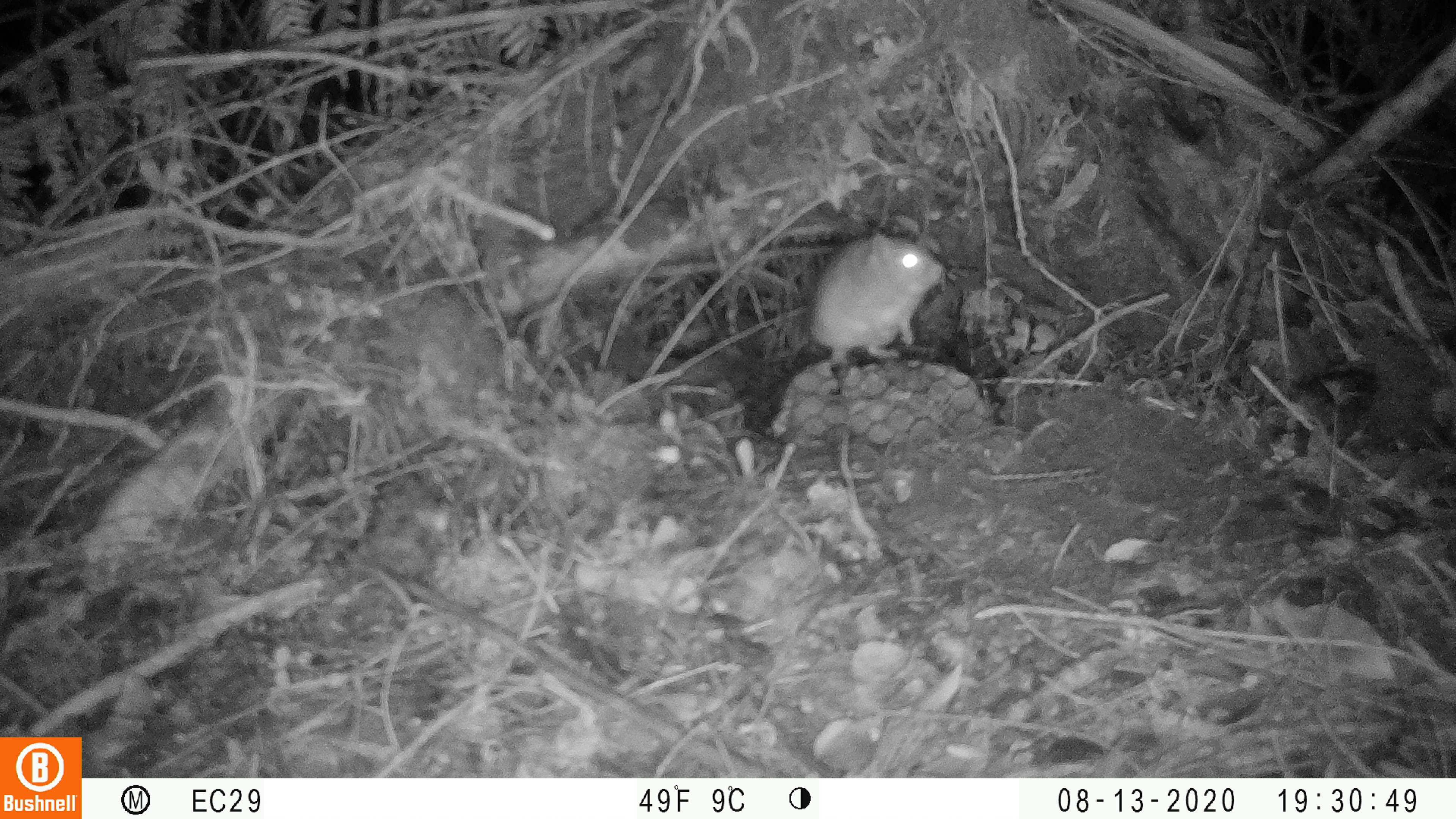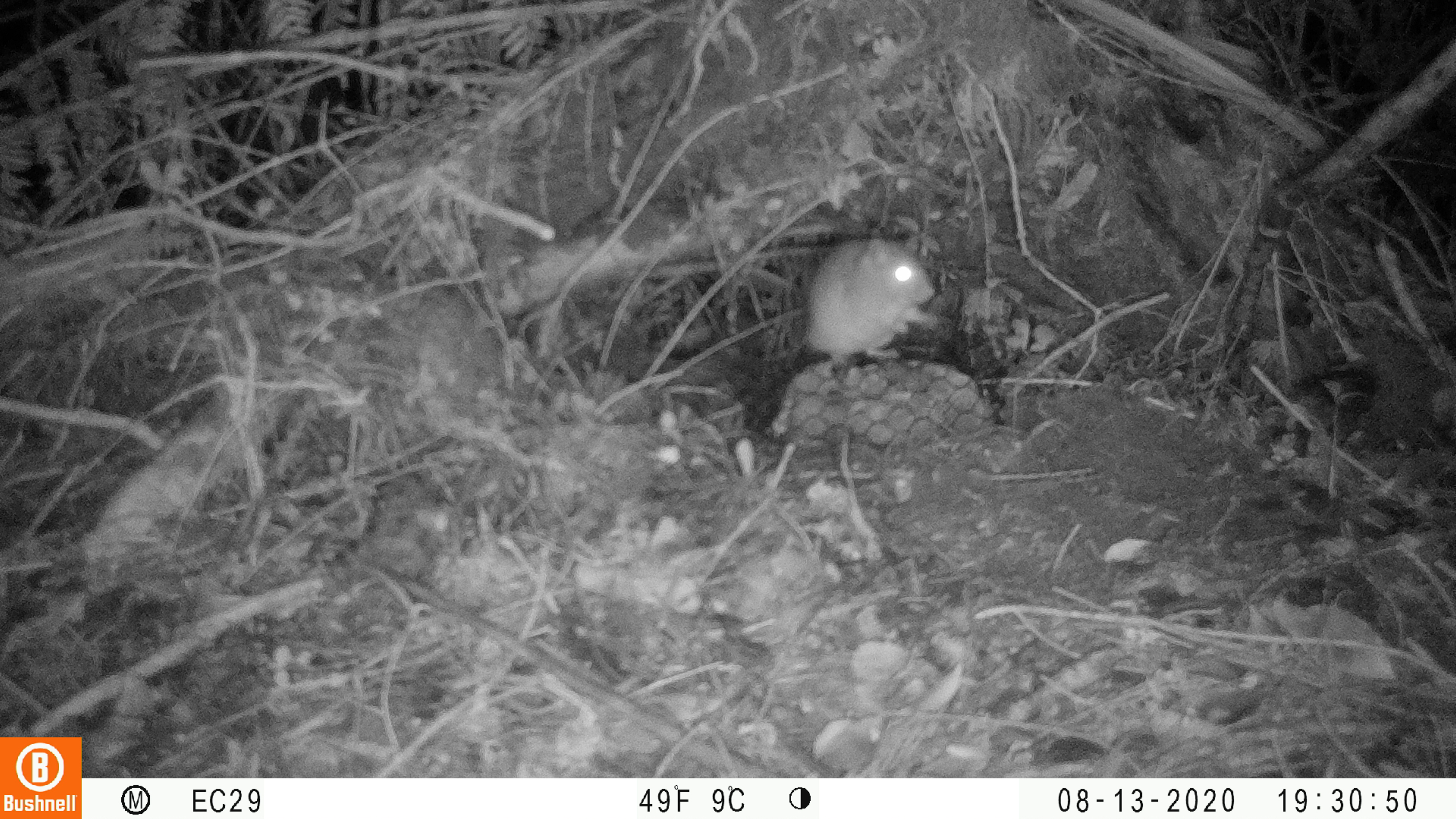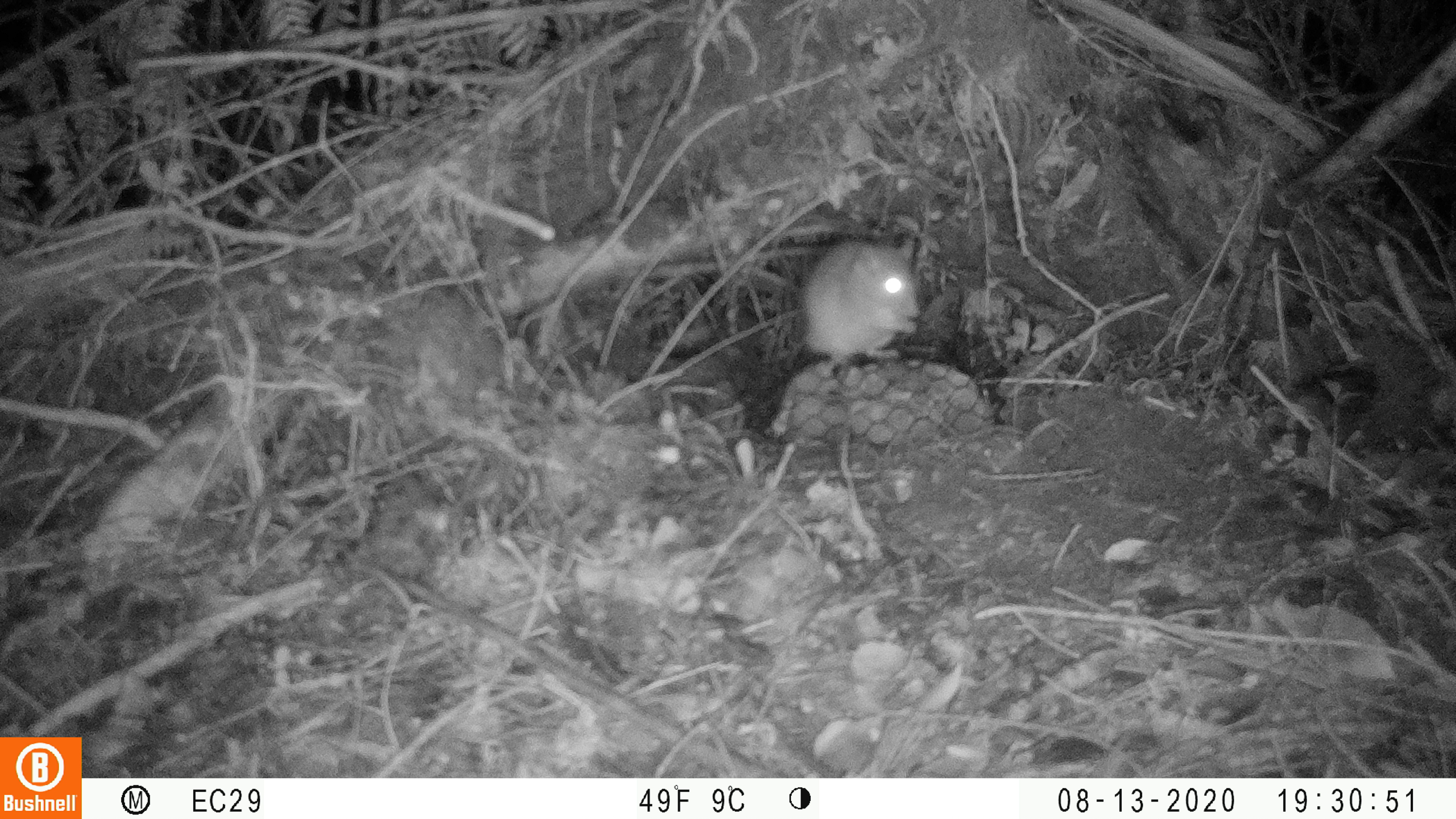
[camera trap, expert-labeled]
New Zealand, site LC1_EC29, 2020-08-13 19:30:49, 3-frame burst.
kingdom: Animalia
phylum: Chordata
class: Mammalia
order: Rodentia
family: Muridae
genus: Rattus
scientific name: Rattus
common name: rat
Rat (Rattus).